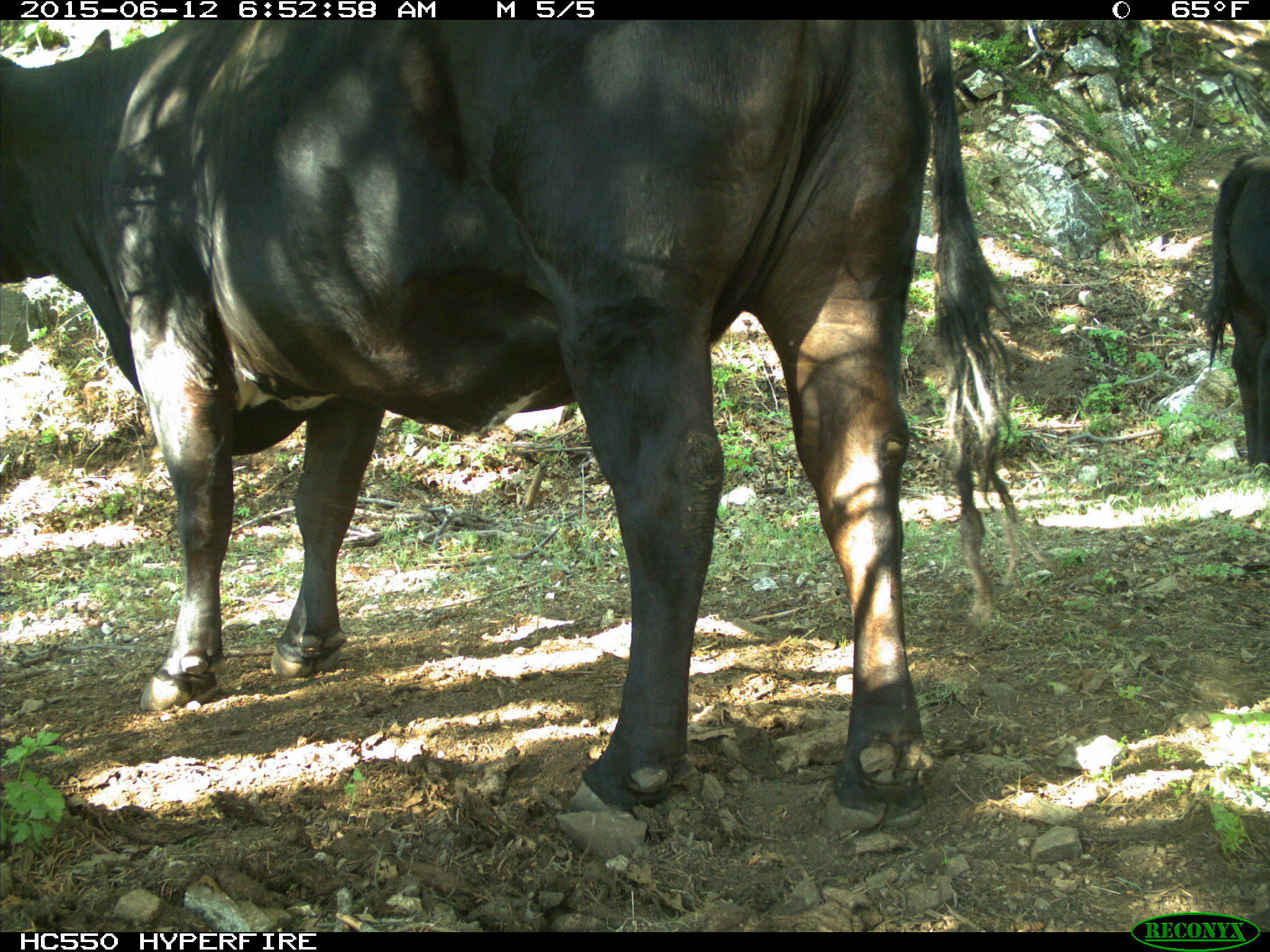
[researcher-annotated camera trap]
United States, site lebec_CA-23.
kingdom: Animalia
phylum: Chordata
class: Mammalia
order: Artiodactyla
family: Bovidae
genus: Bos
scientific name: Bos taurus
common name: domestic cow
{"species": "Bos taurus (domestic cow)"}